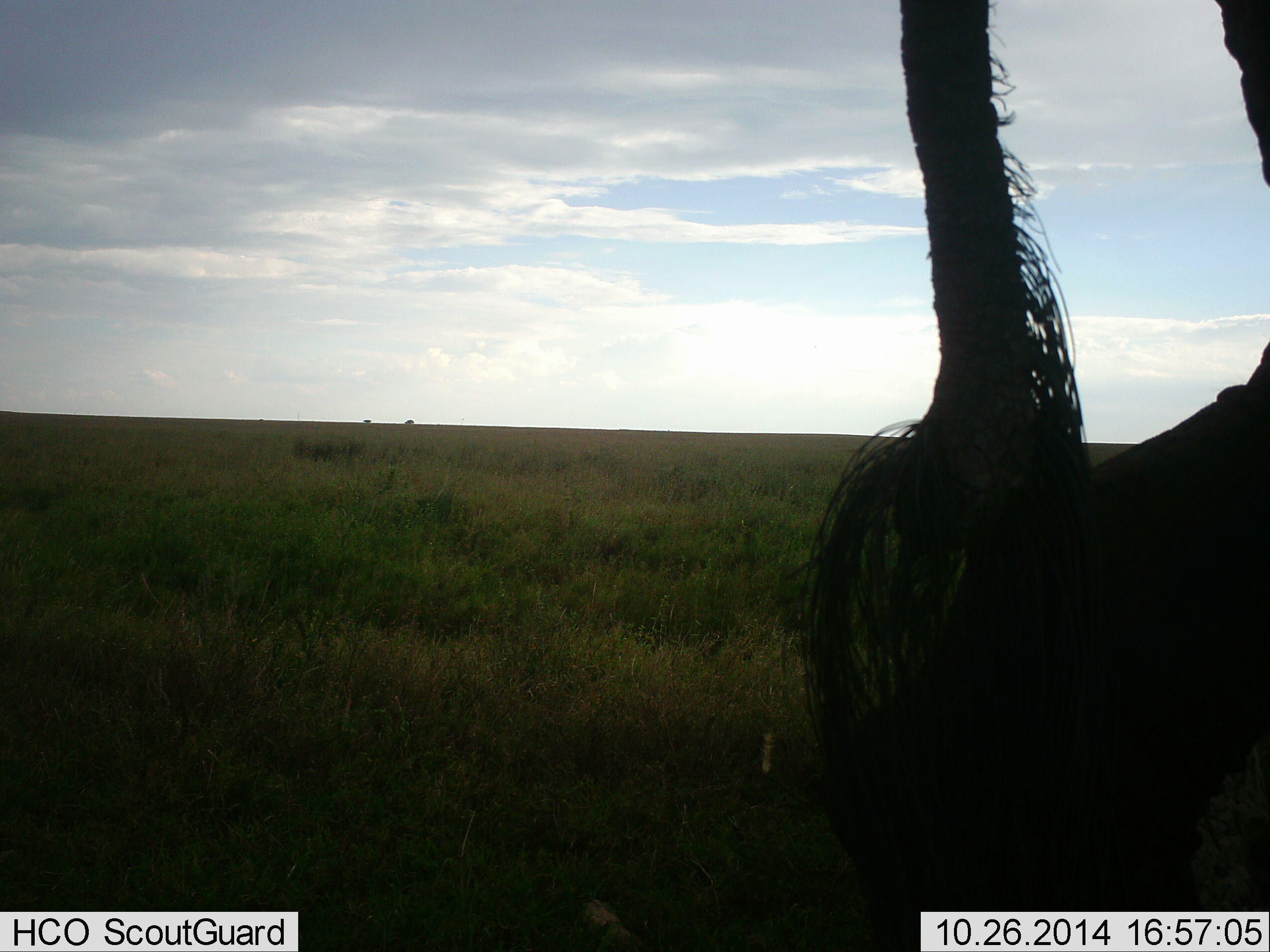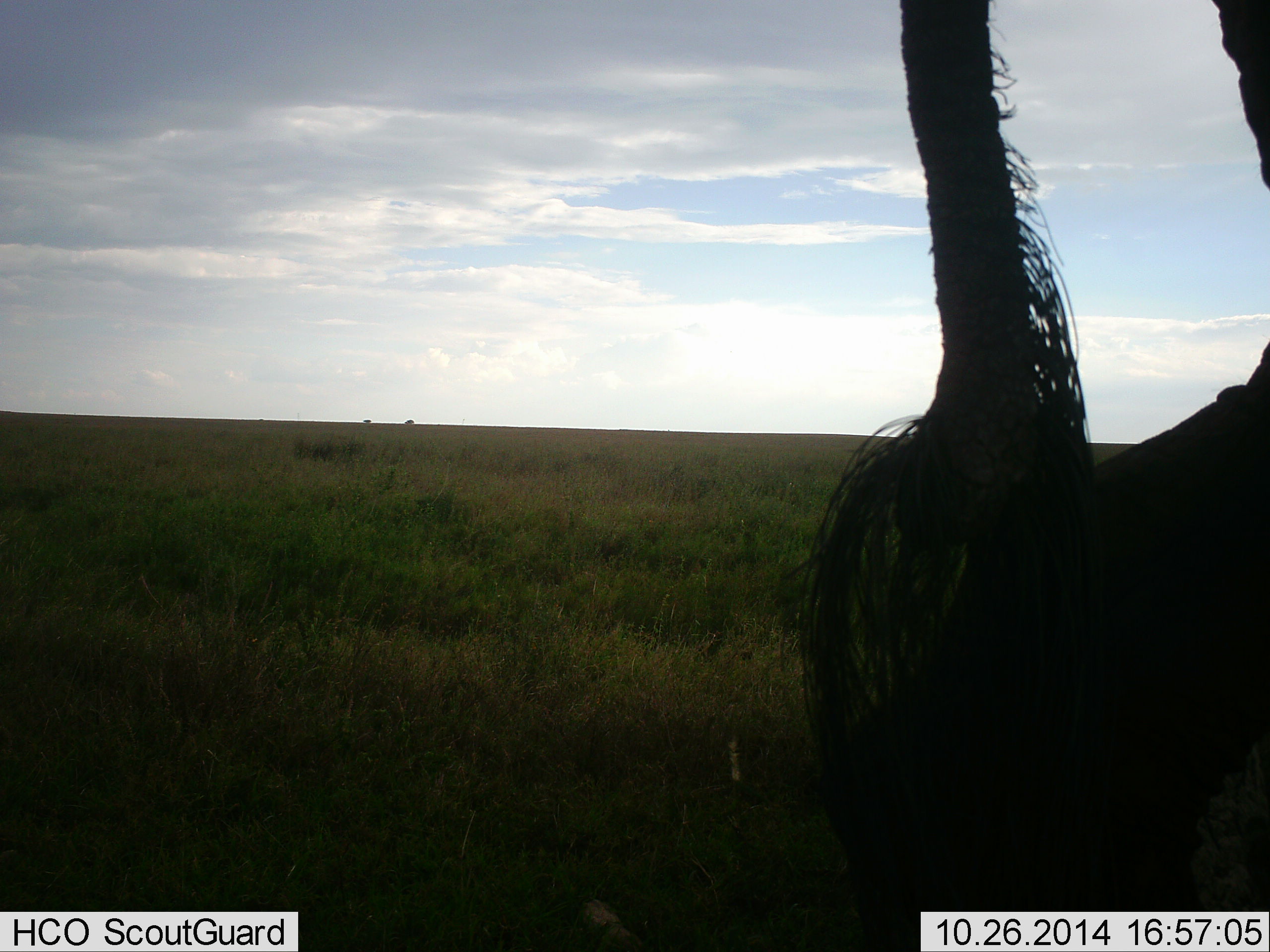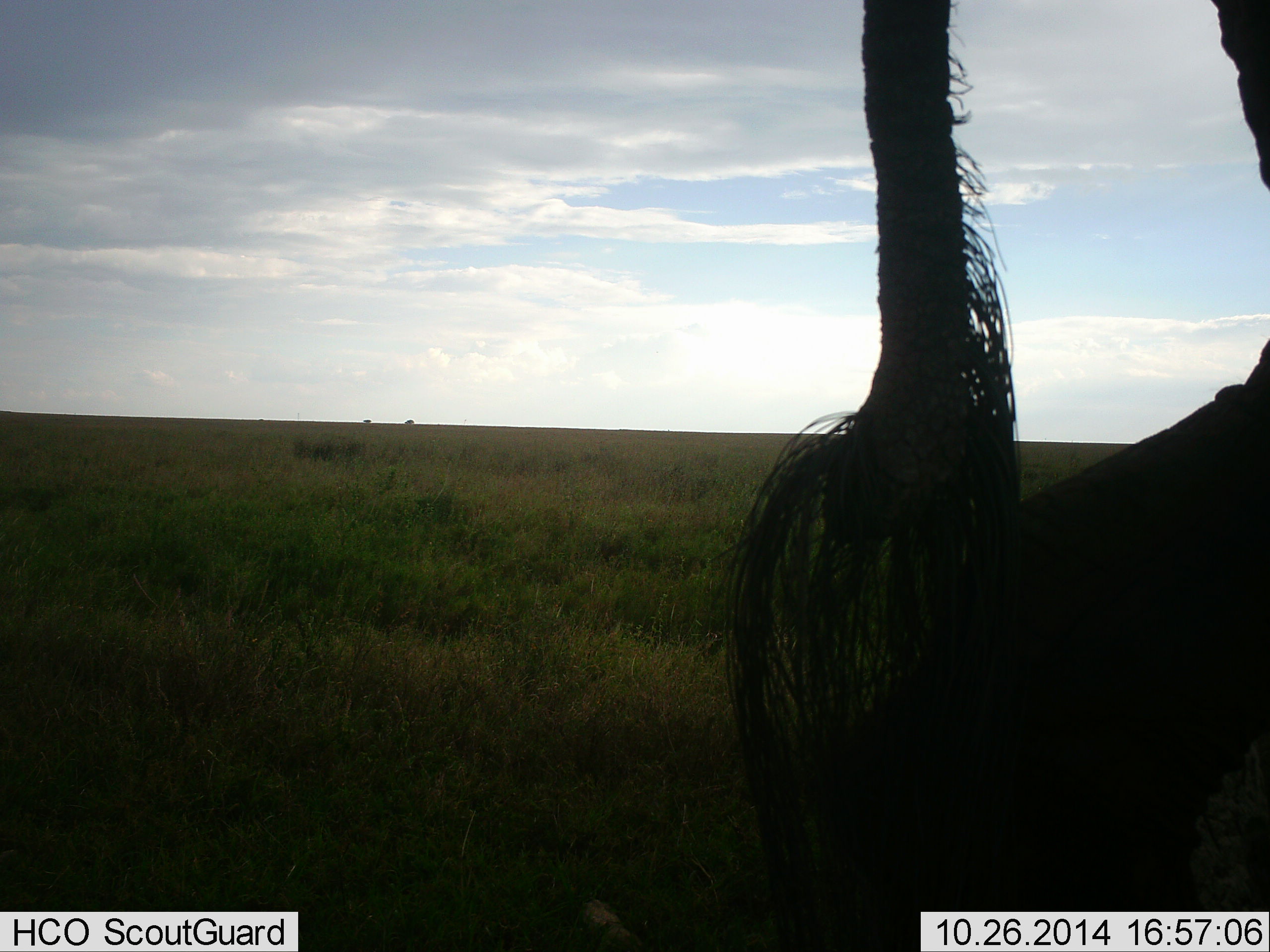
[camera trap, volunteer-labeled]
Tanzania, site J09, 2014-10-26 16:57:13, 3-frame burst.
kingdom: Animalia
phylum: Chordata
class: Mammalia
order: Proboscidea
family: Elephantidae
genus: Loxodonta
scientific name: Loxodonta africana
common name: african bush elephant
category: elephant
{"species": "elephant (african bush elephant) (Loxodonta africana)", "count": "1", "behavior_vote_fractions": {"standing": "88%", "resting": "0%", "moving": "12%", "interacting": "0%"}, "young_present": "0%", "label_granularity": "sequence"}